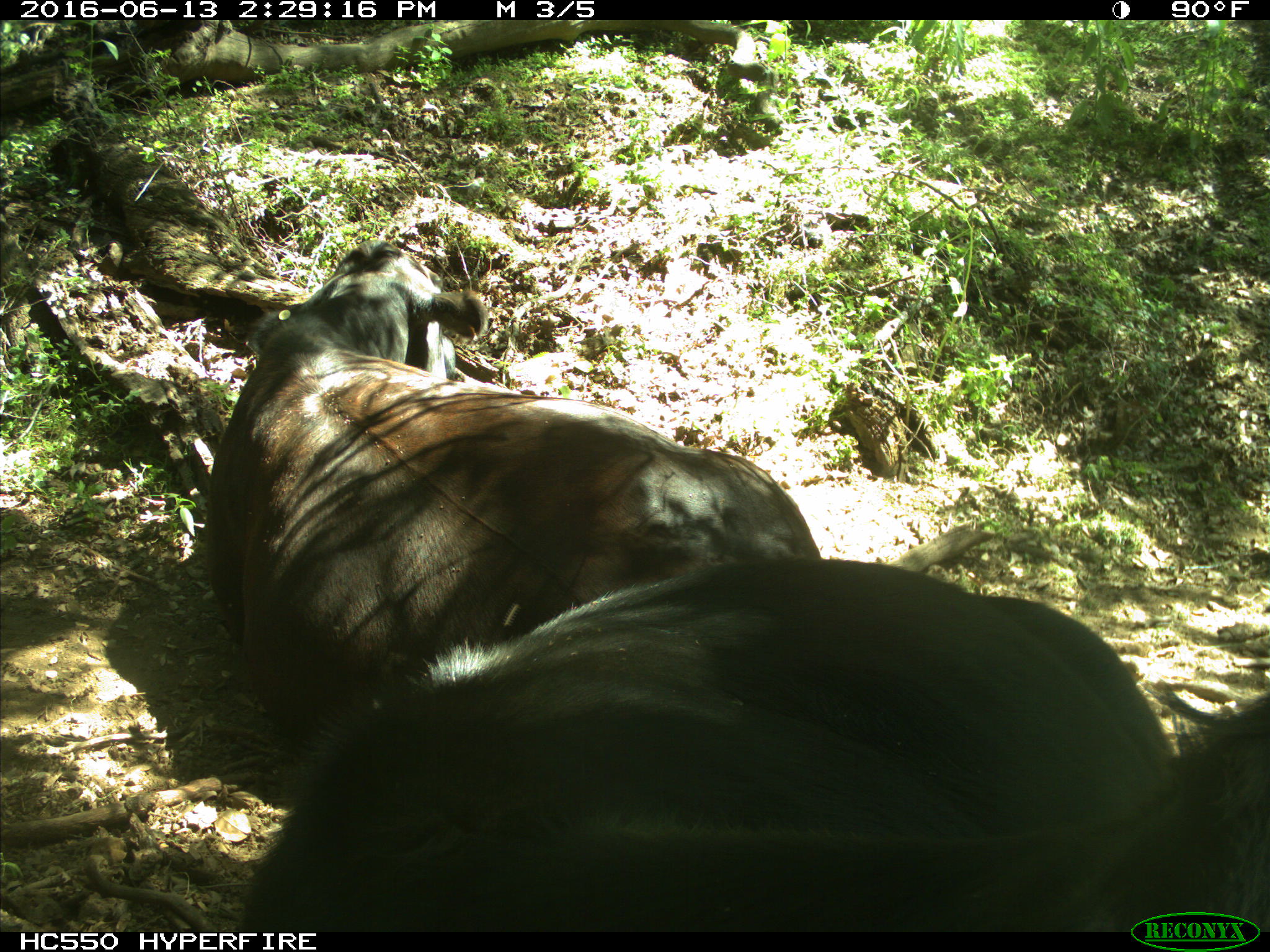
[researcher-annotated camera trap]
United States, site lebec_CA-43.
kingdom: Animalia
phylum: Chordata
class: Mammalia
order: Artiodactyla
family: Bovidae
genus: Bos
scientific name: Bos taurus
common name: domestic cow